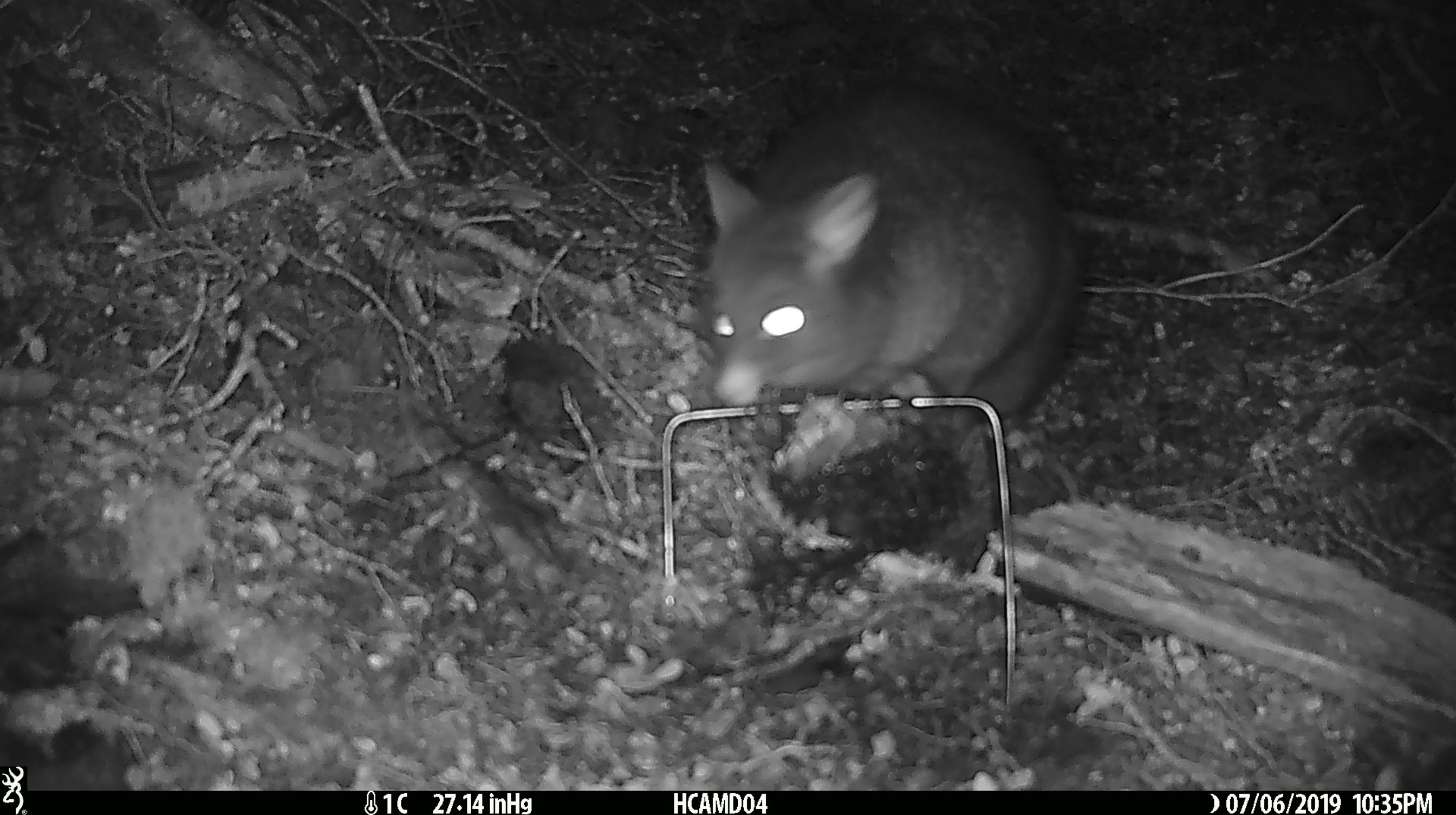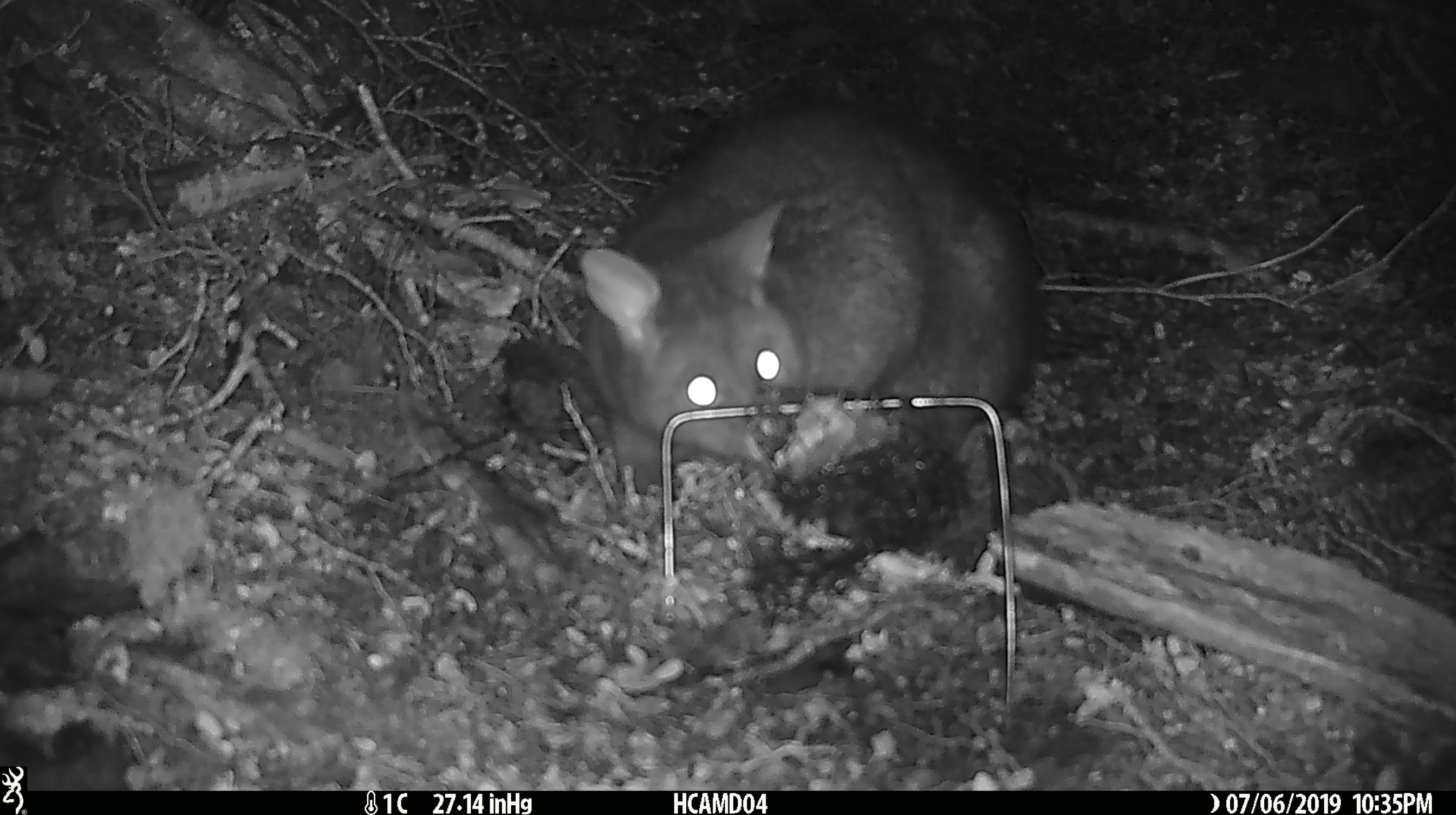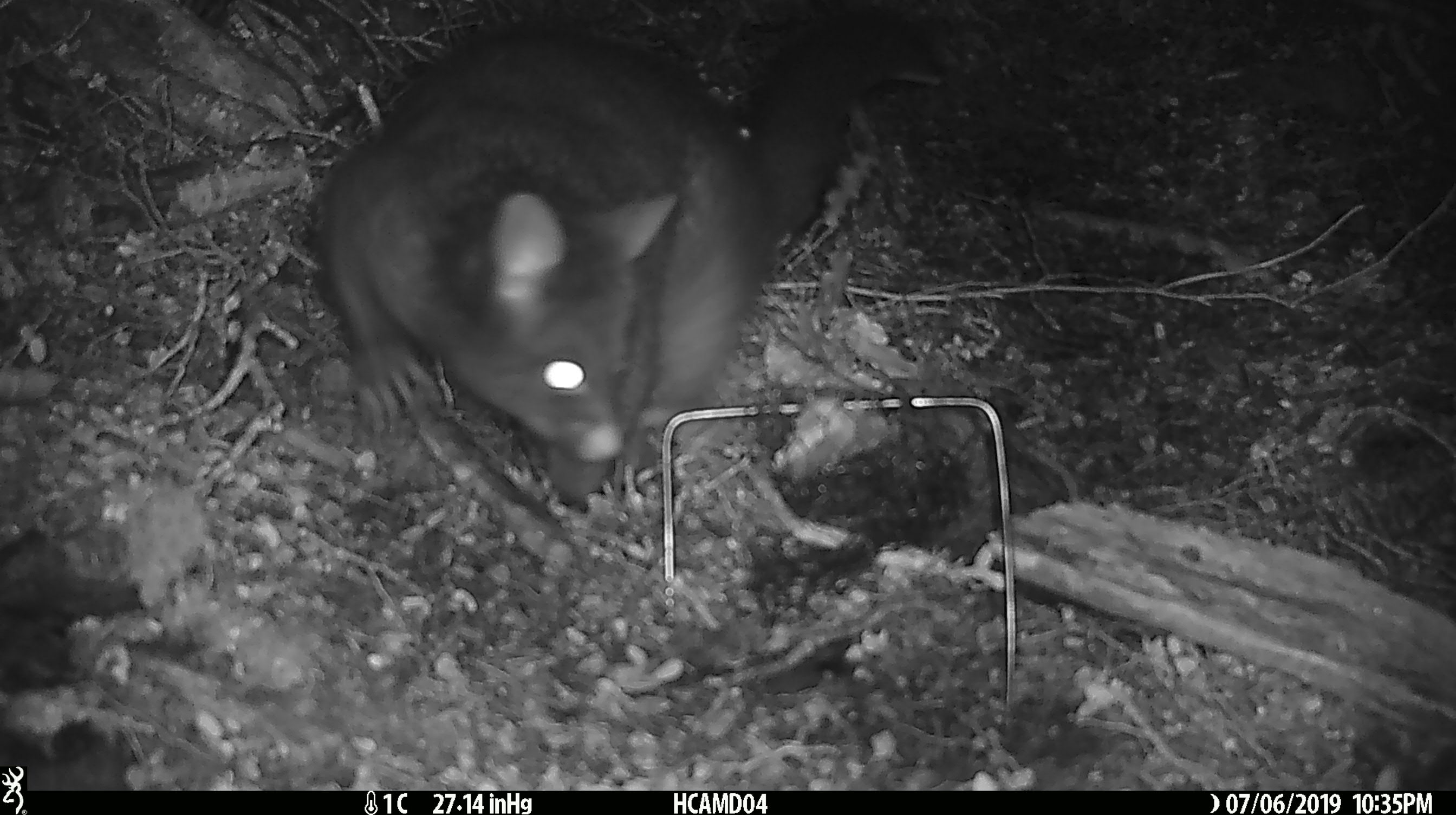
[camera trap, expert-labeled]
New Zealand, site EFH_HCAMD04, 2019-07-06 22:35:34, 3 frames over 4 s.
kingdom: Animalia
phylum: Chordata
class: Mammalia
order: Diprotodontia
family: Phalangeridae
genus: Trichosurus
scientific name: Trichosurus vulpecula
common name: common brushtail possum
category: possum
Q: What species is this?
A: Possum (common brushtail possum) (Trichosurus vulpecula).